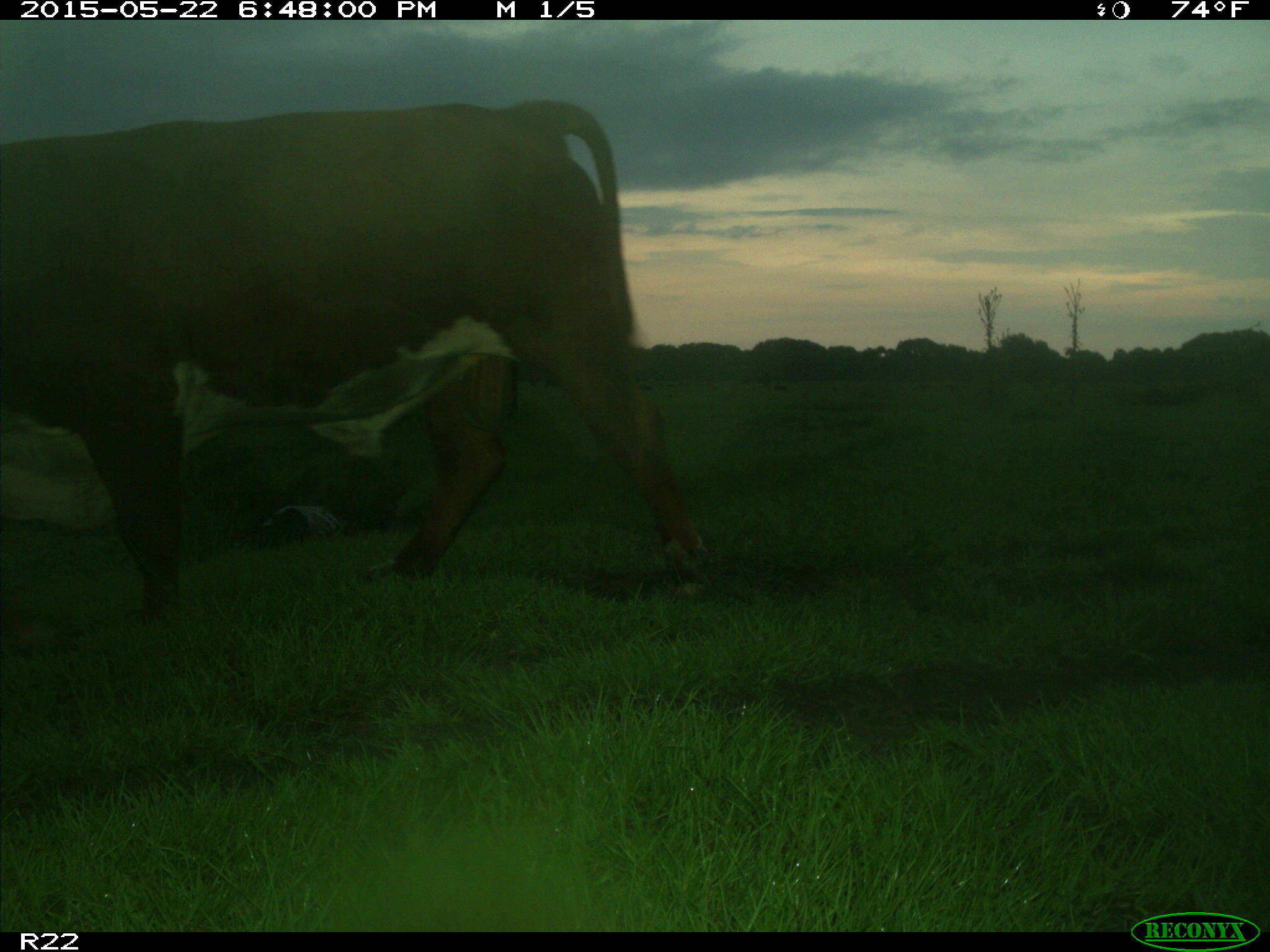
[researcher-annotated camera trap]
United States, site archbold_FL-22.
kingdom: Animalia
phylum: Chordata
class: Mammalia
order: Artiodactyla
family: Suidae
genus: Sus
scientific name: Sus scrofa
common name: wild boar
Sus scrofa (wild boar).